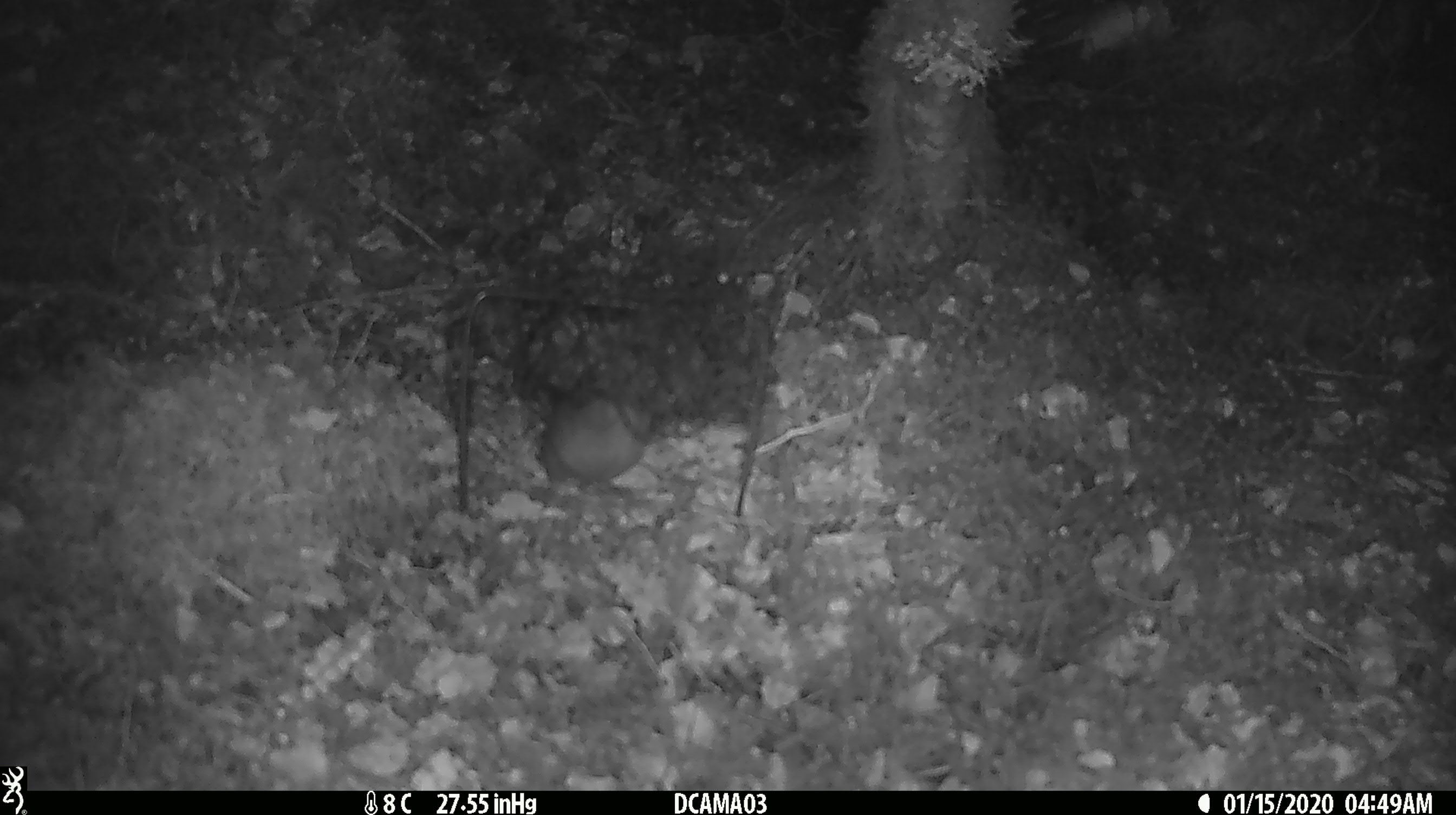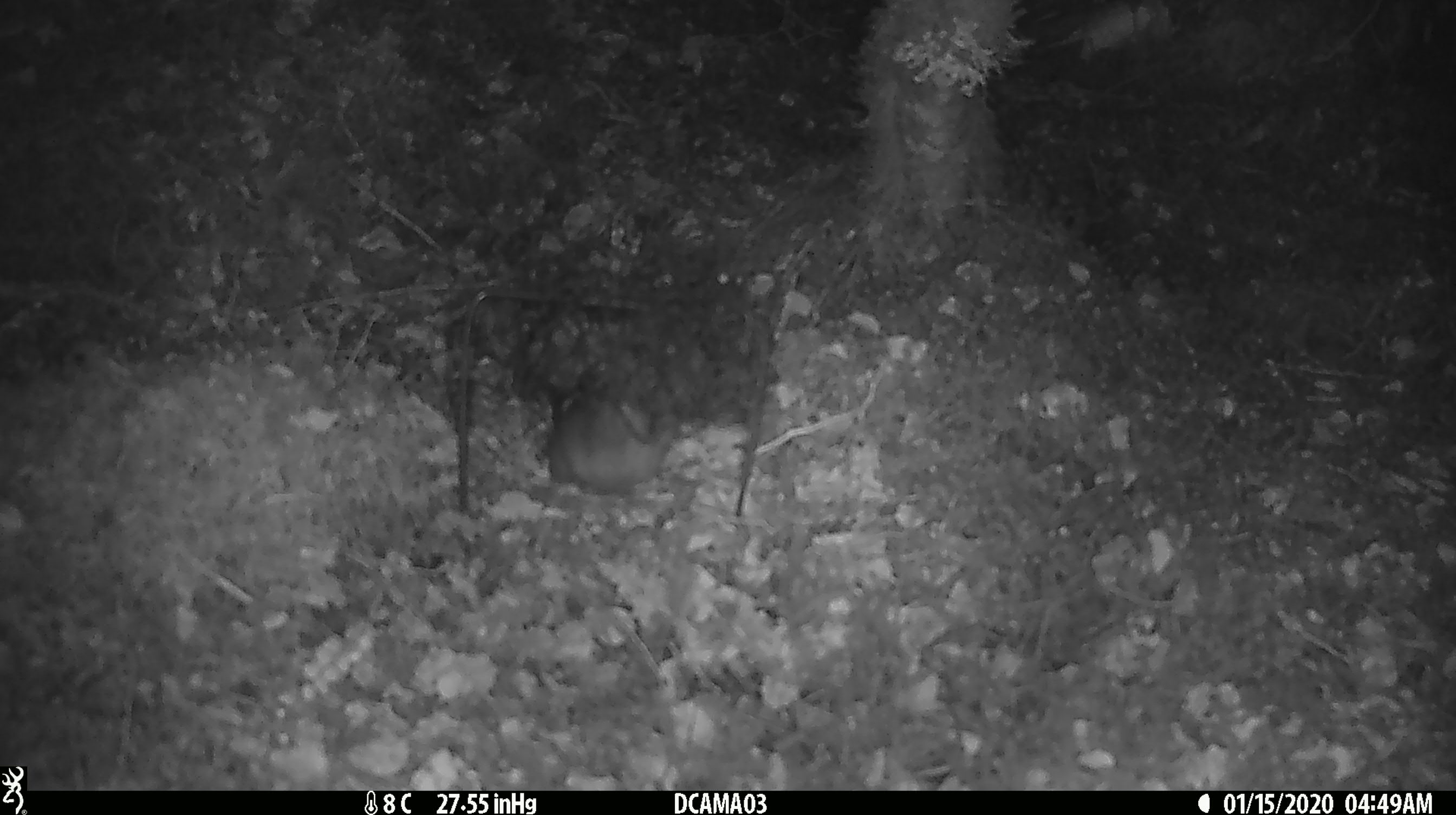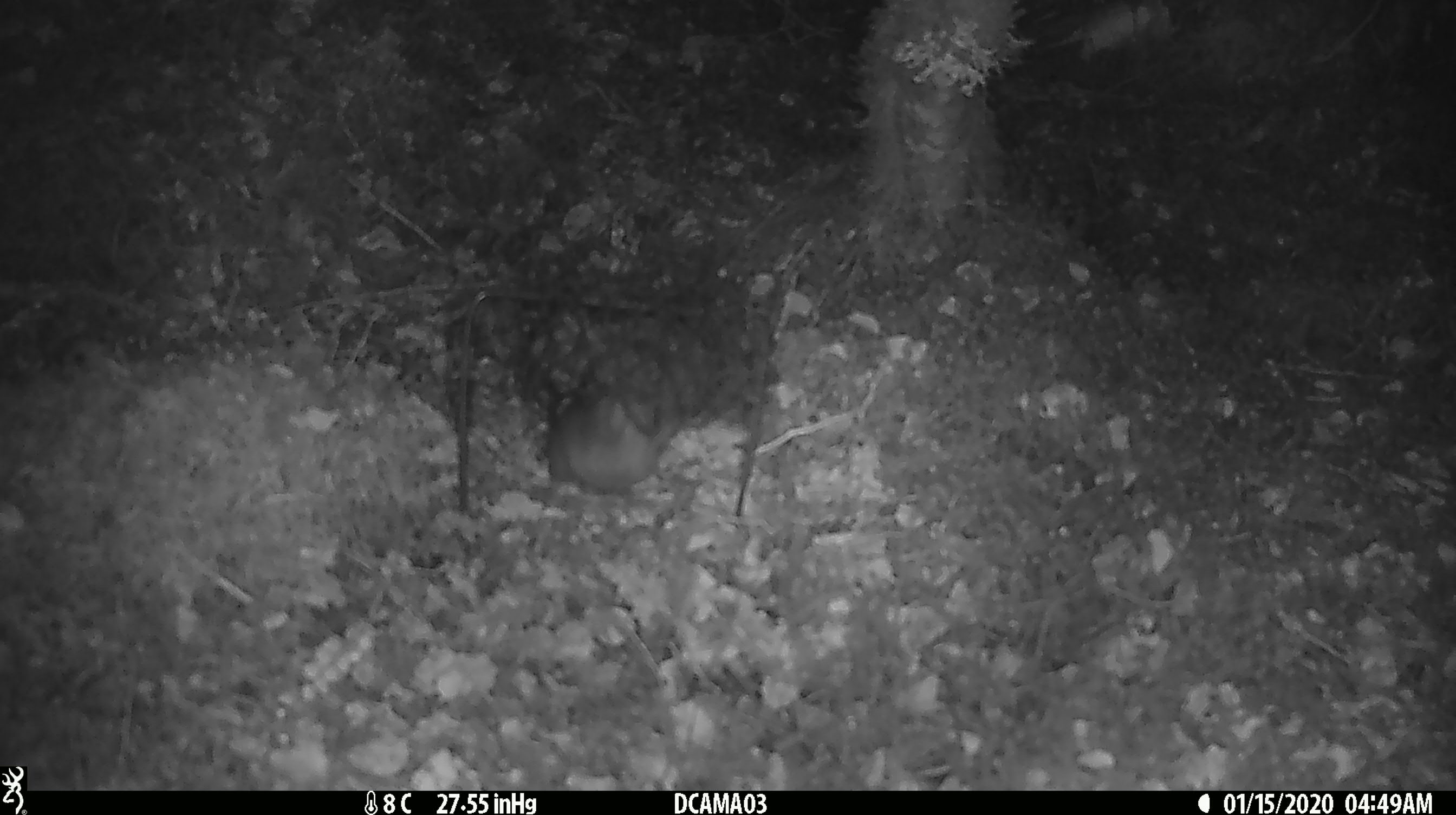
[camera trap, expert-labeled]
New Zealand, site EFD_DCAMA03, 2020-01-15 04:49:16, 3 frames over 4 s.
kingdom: Animalia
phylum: Chordata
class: Mammalia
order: Rodentia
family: Muridae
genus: Rattus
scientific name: Rattus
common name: rat